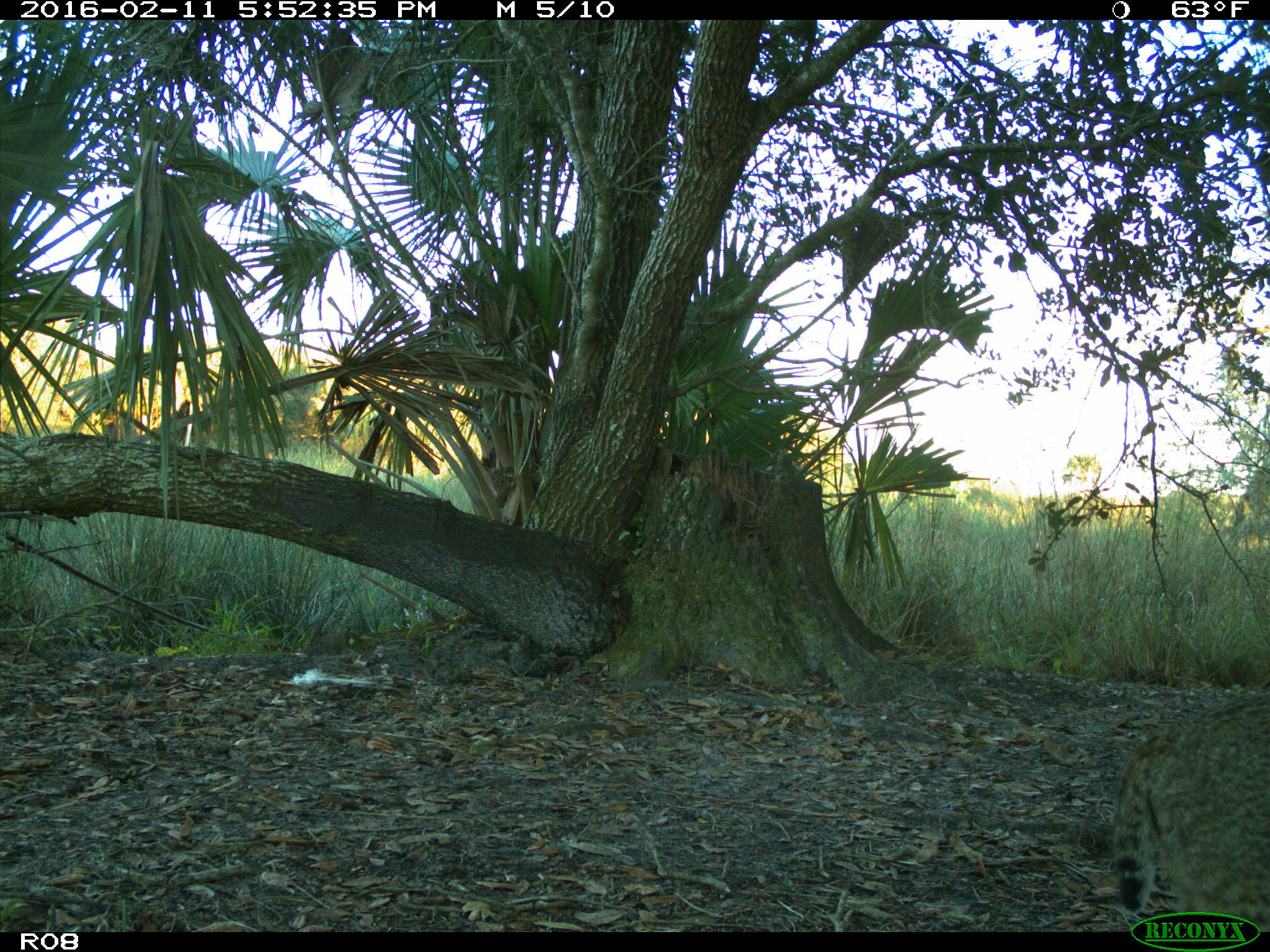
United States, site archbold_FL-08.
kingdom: Animalia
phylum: Chordata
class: Mammalia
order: Carnivora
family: Felidae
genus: Lynx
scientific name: Lynx rufus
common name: bobcat